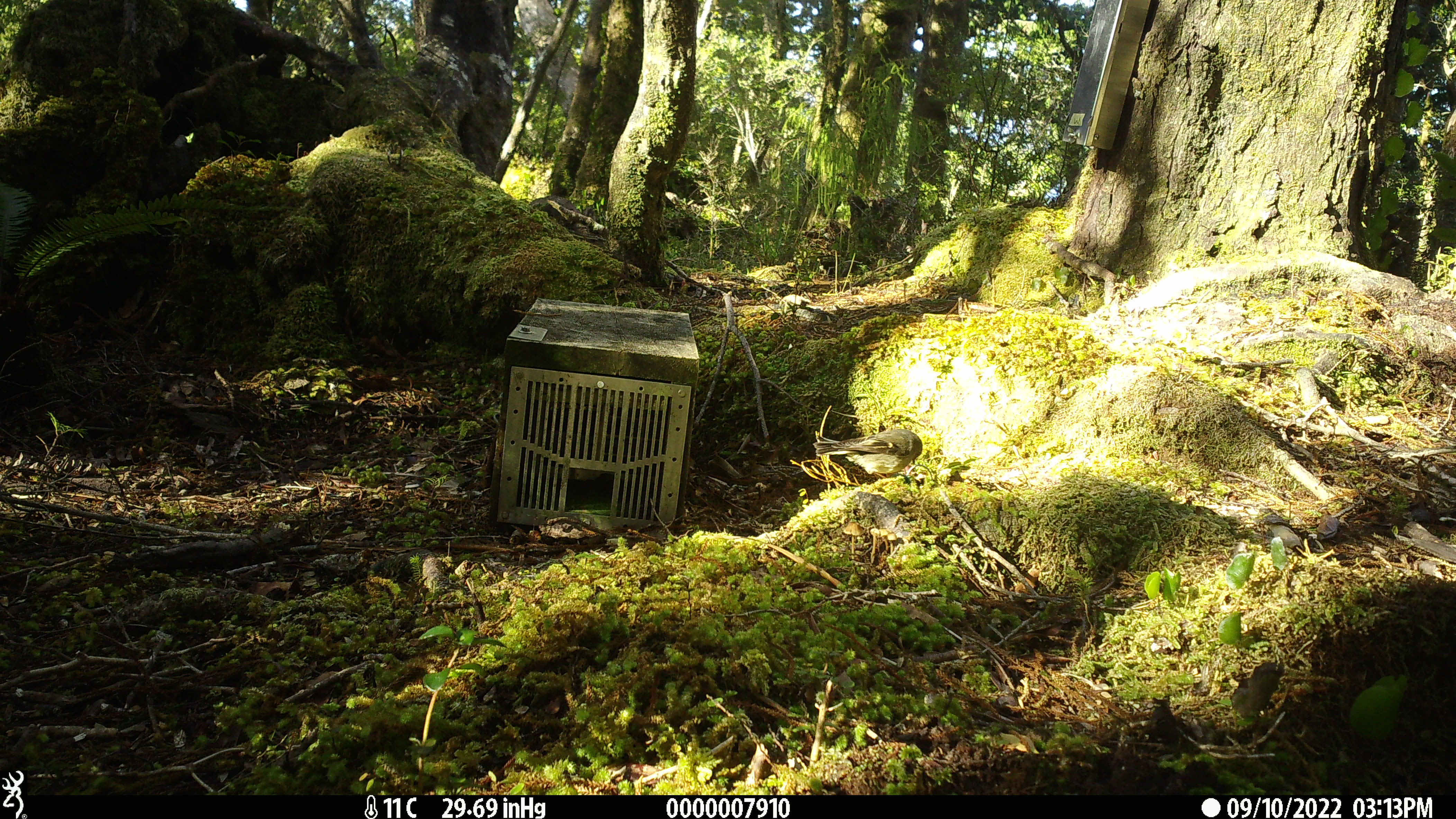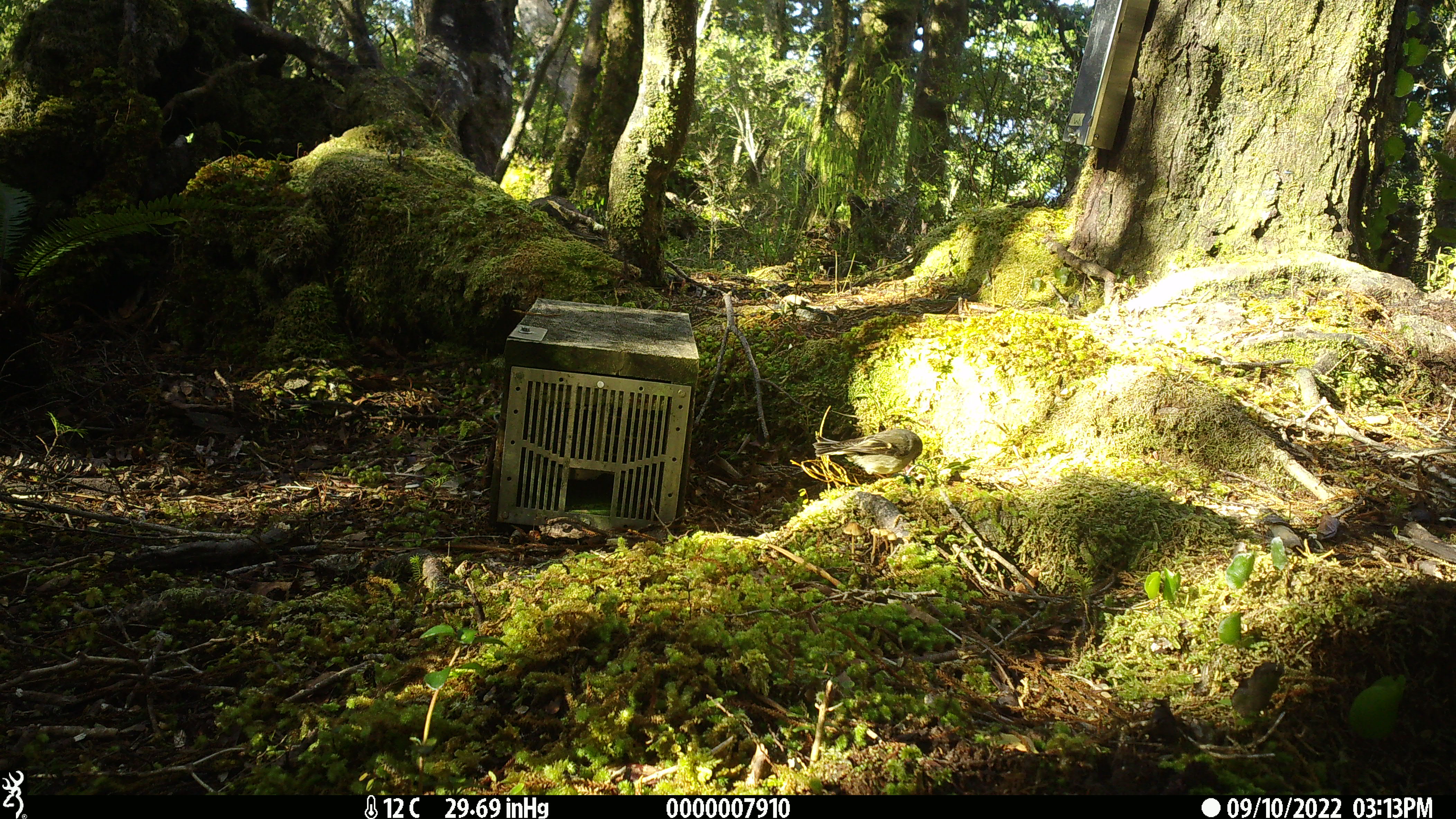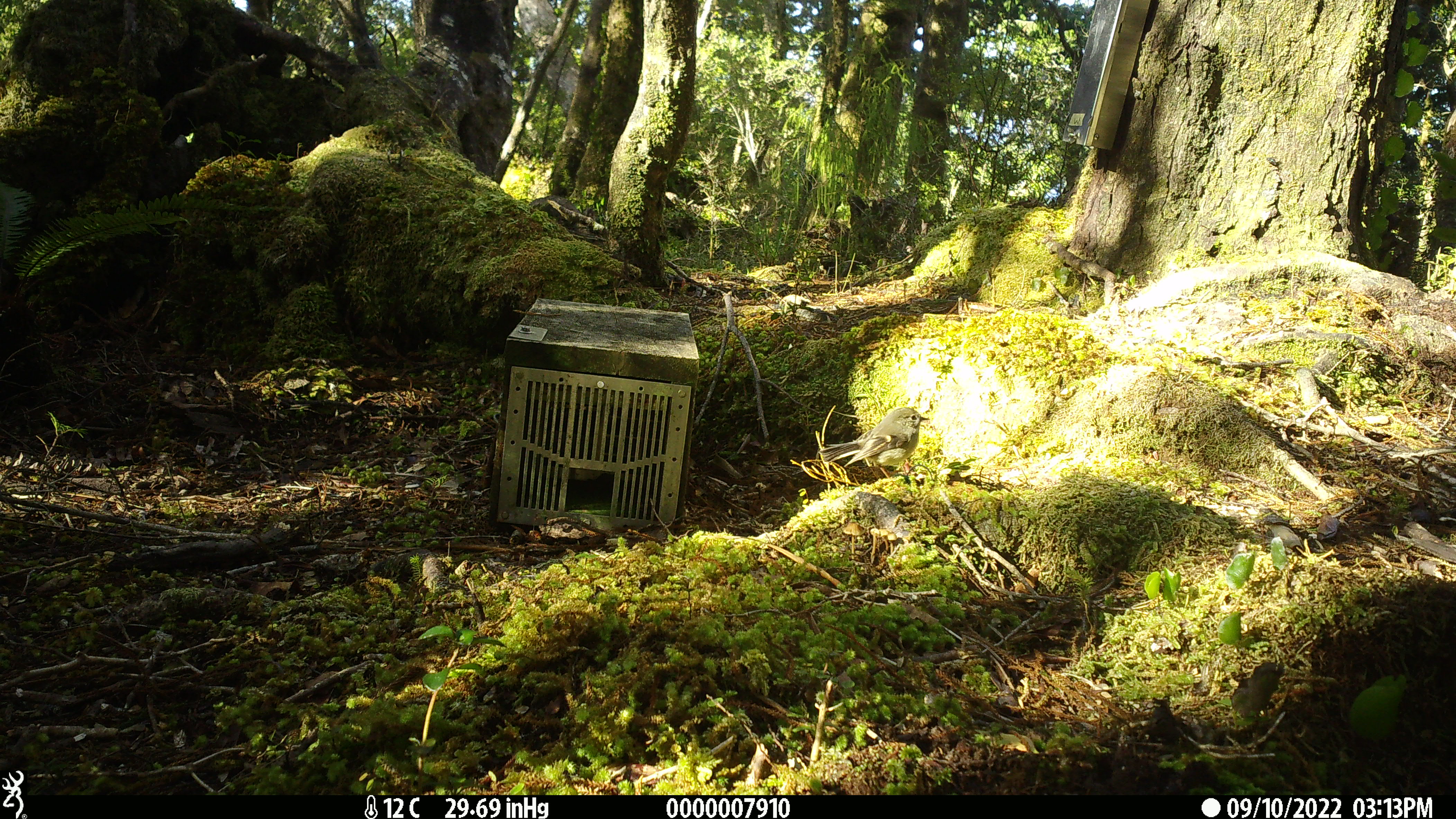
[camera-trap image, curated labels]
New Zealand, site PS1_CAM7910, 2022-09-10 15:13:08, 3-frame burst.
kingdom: Animalia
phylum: Chordata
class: Aves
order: Passeriformes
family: Petroicidae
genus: Petroica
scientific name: Petroica macrocephala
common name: tomtit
Tomtit (Petroica macrocephala).